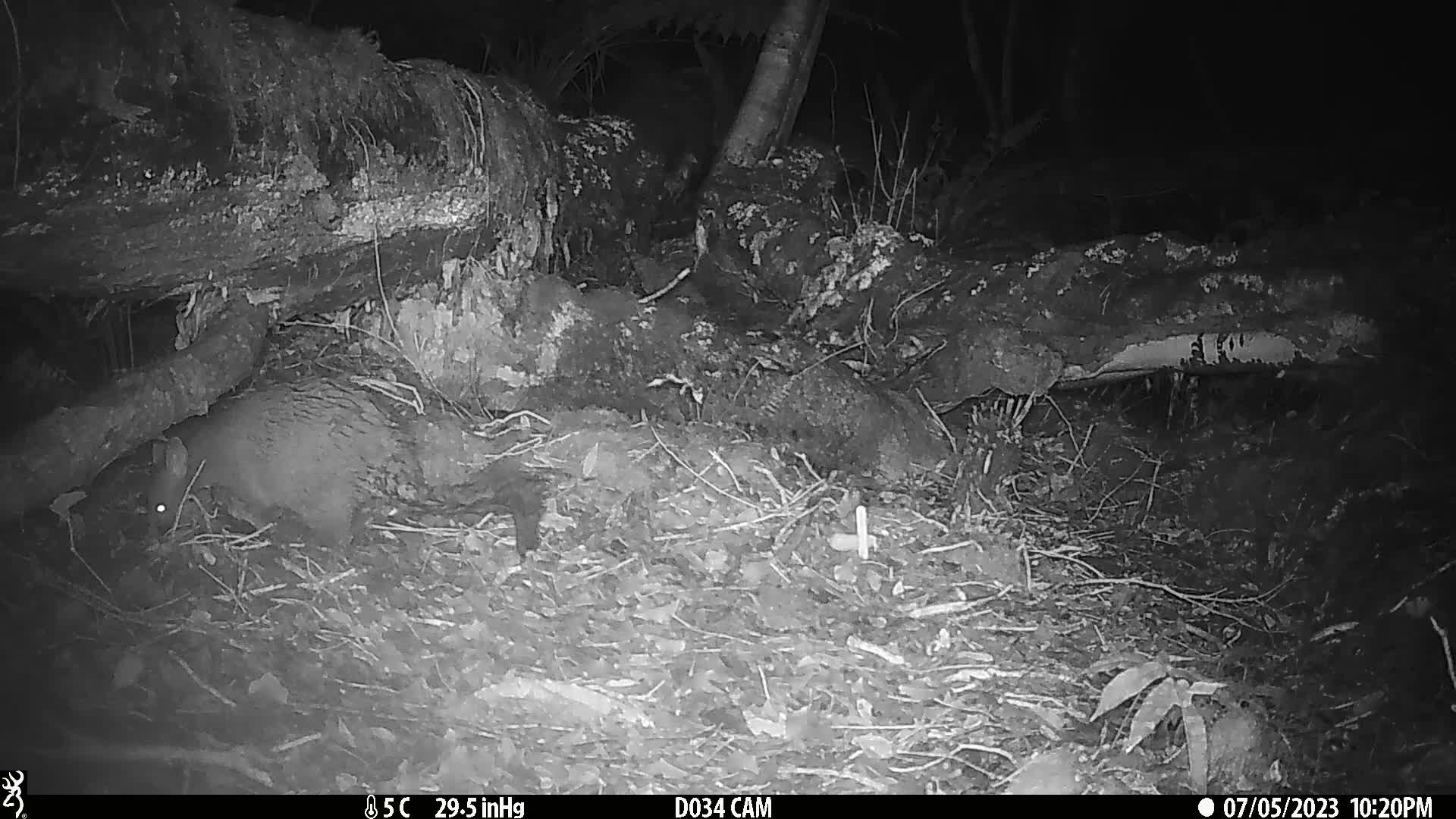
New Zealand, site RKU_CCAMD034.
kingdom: Animalia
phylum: Chordata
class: Mammalia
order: Diprotodontia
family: Phalangeridae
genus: Trichosurus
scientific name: Trichosurus vulpecula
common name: common brushtail possum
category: possum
Possum (common brushtail possum) (Trichosurus vulpecula).